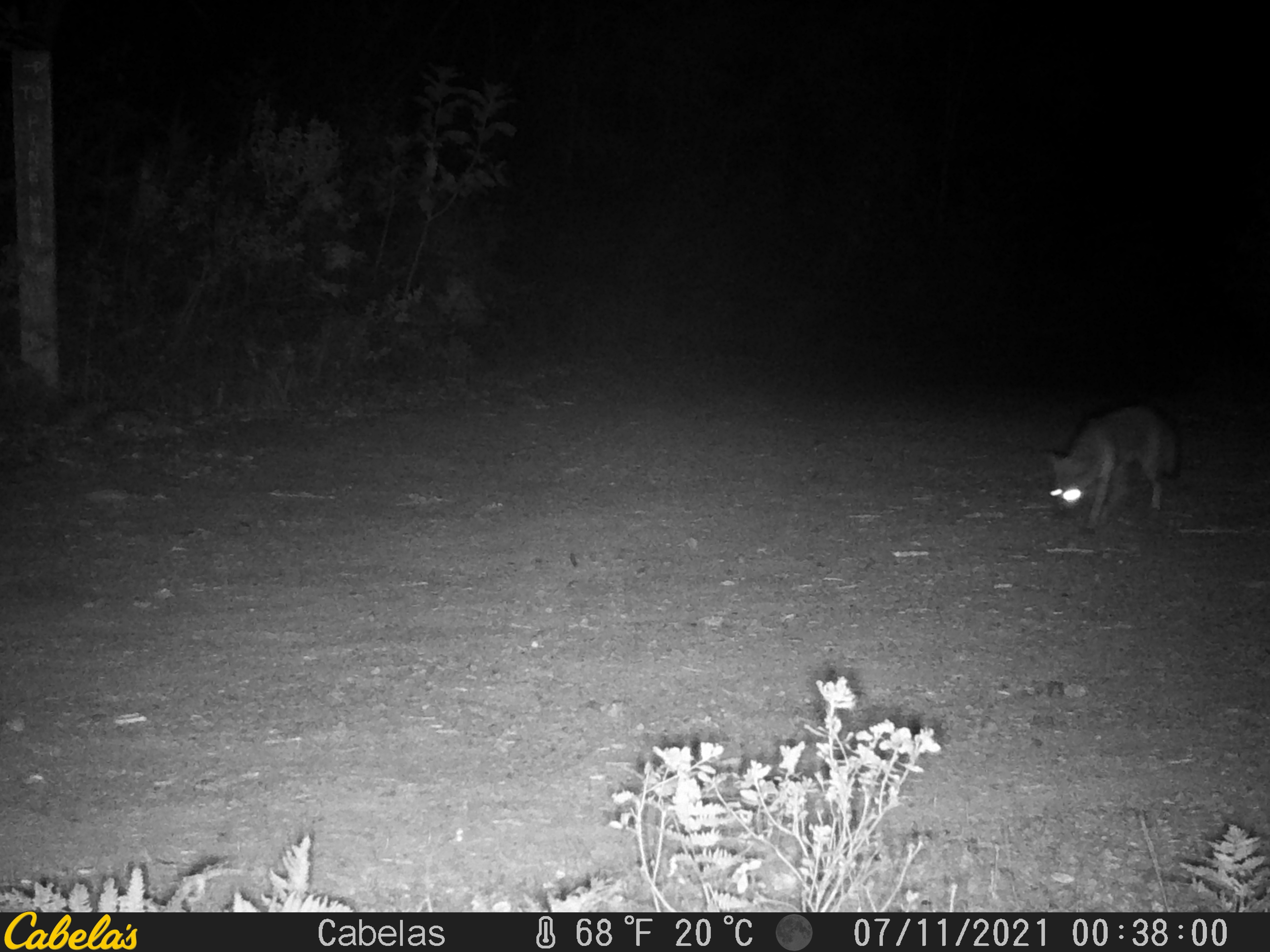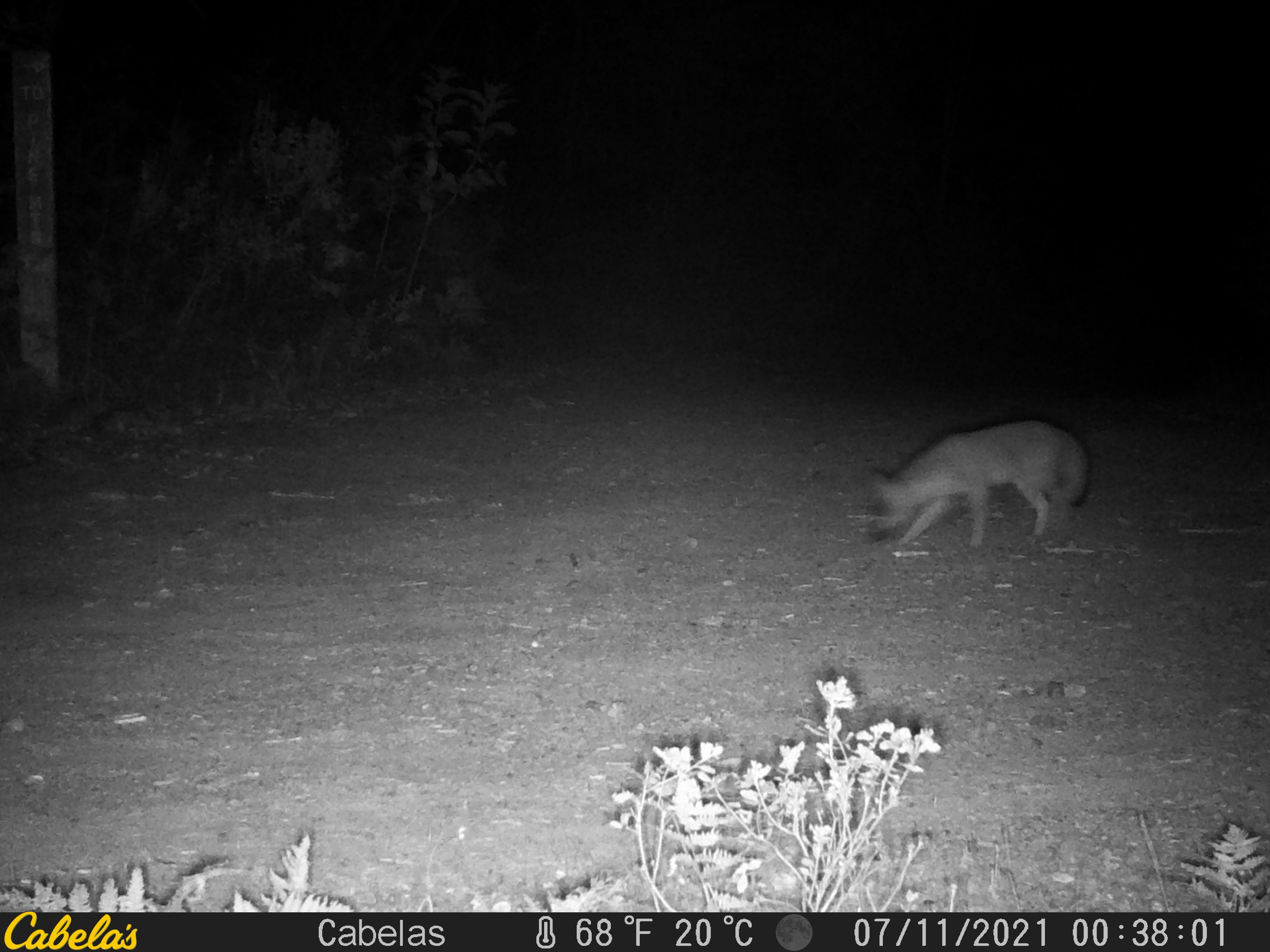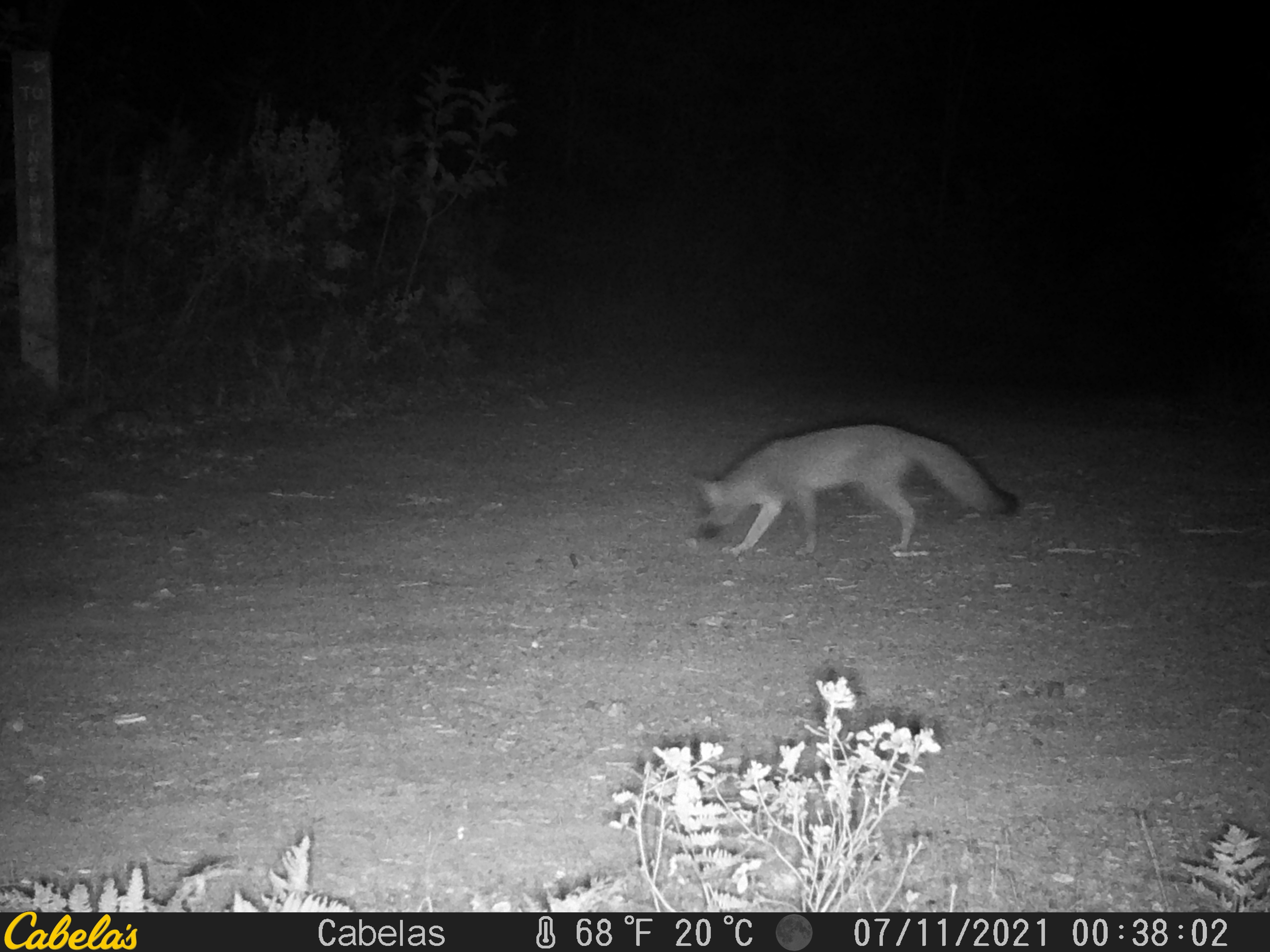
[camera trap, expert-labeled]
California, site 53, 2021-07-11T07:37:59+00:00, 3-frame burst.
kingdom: Animalia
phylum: Chordata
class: Mammalia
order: Carnivora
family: Canidae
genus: Urocyon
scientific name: Urocyon cinereoargenteus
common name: gray fox